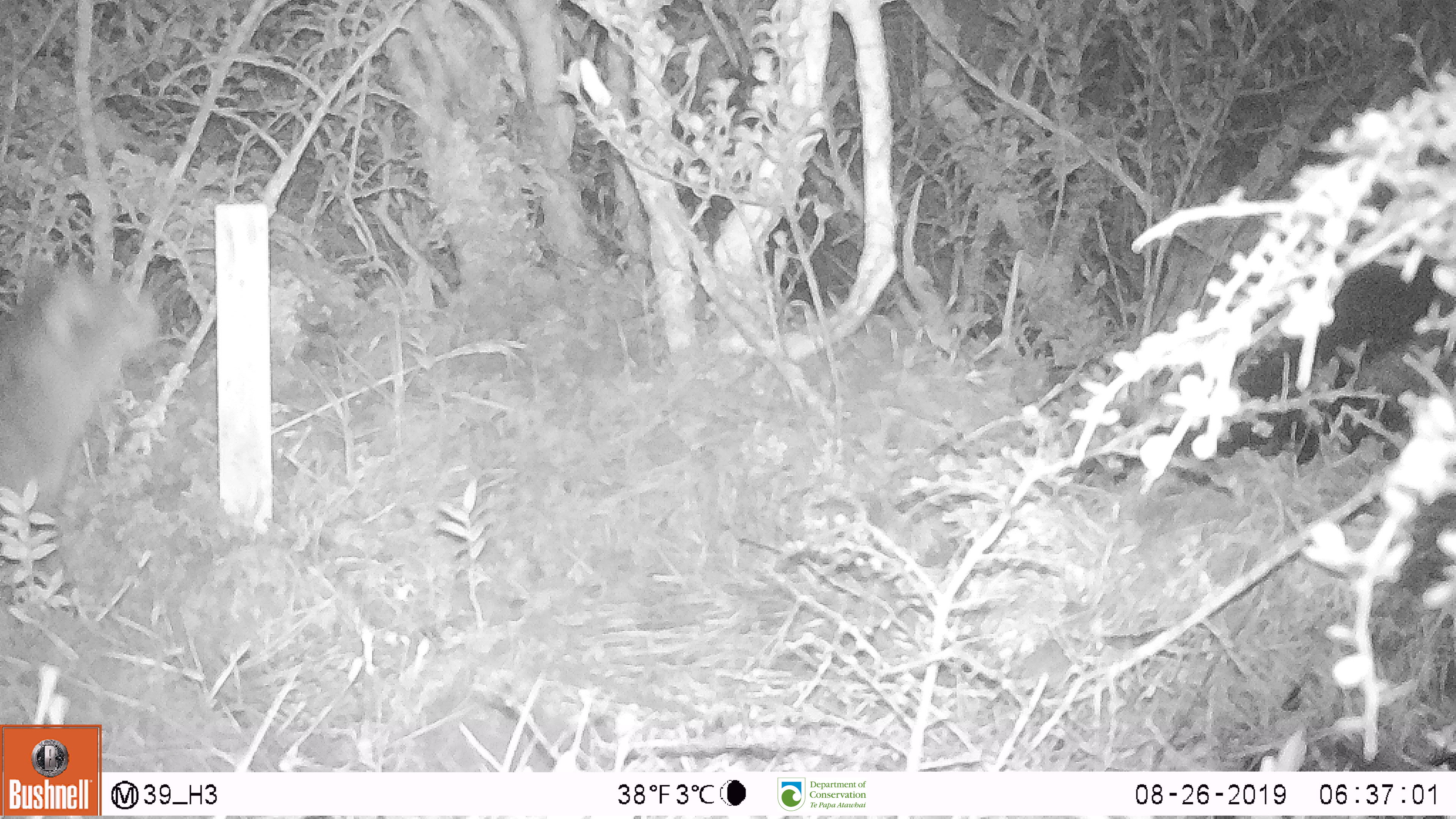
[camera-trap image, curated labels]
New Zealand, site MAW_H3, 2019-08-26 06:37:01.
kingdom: Animalia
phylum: Chordata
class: Mammalia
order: Carnivora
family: Felidae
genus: Felis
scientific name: Felis catus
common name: domestic cat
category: cat